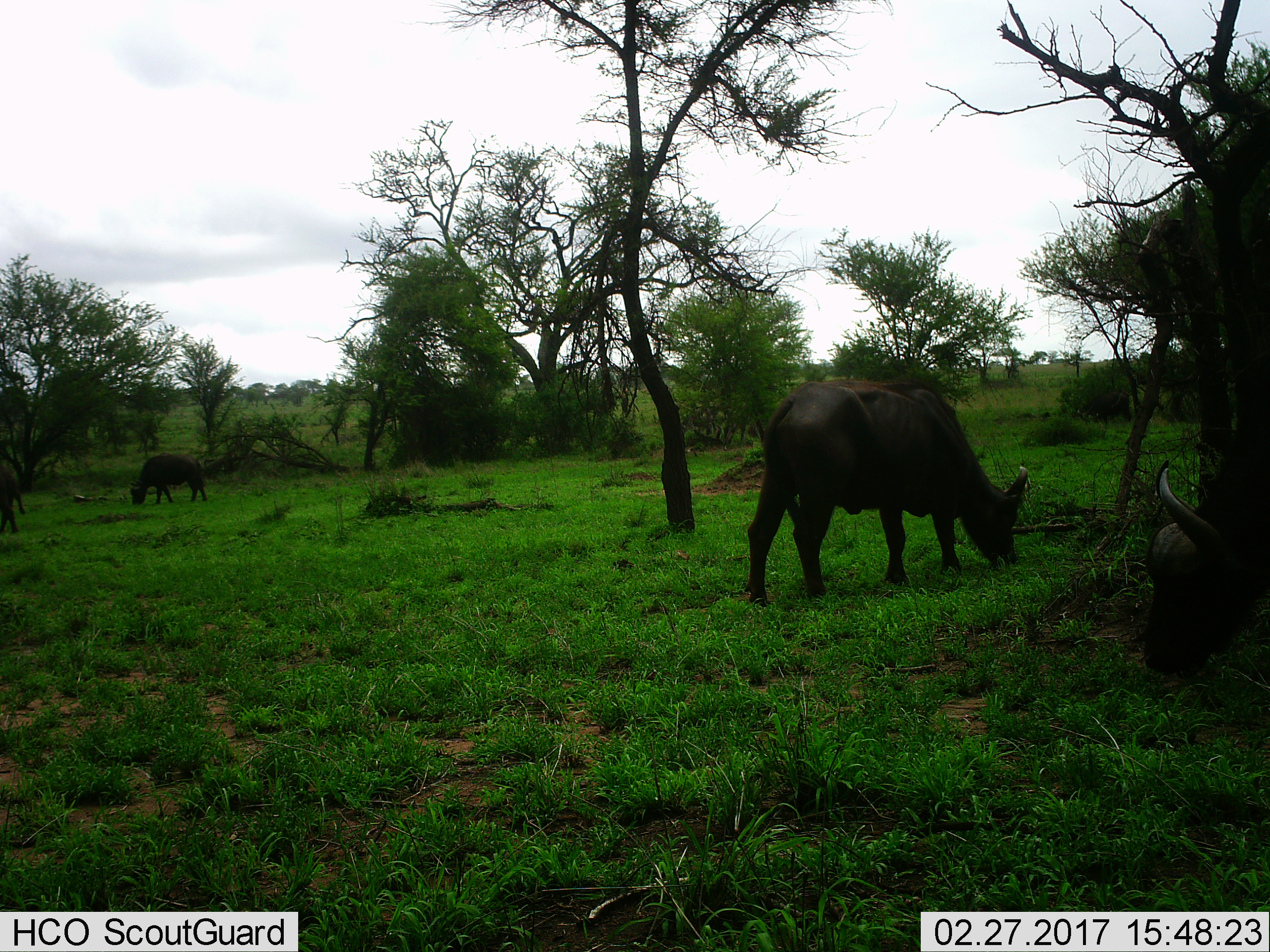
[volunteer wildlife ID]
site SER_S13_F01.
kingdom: Animalia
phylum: Chordata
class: Mammalia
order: Artiodactyla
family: Bovidae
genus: Syncerus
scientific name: Syncerus caffer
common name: african buffalo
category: buffalo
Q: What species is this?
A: Buffalo (african buffalo) (Syncerus caffer).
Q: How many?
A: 3.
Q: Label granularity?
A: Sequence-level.